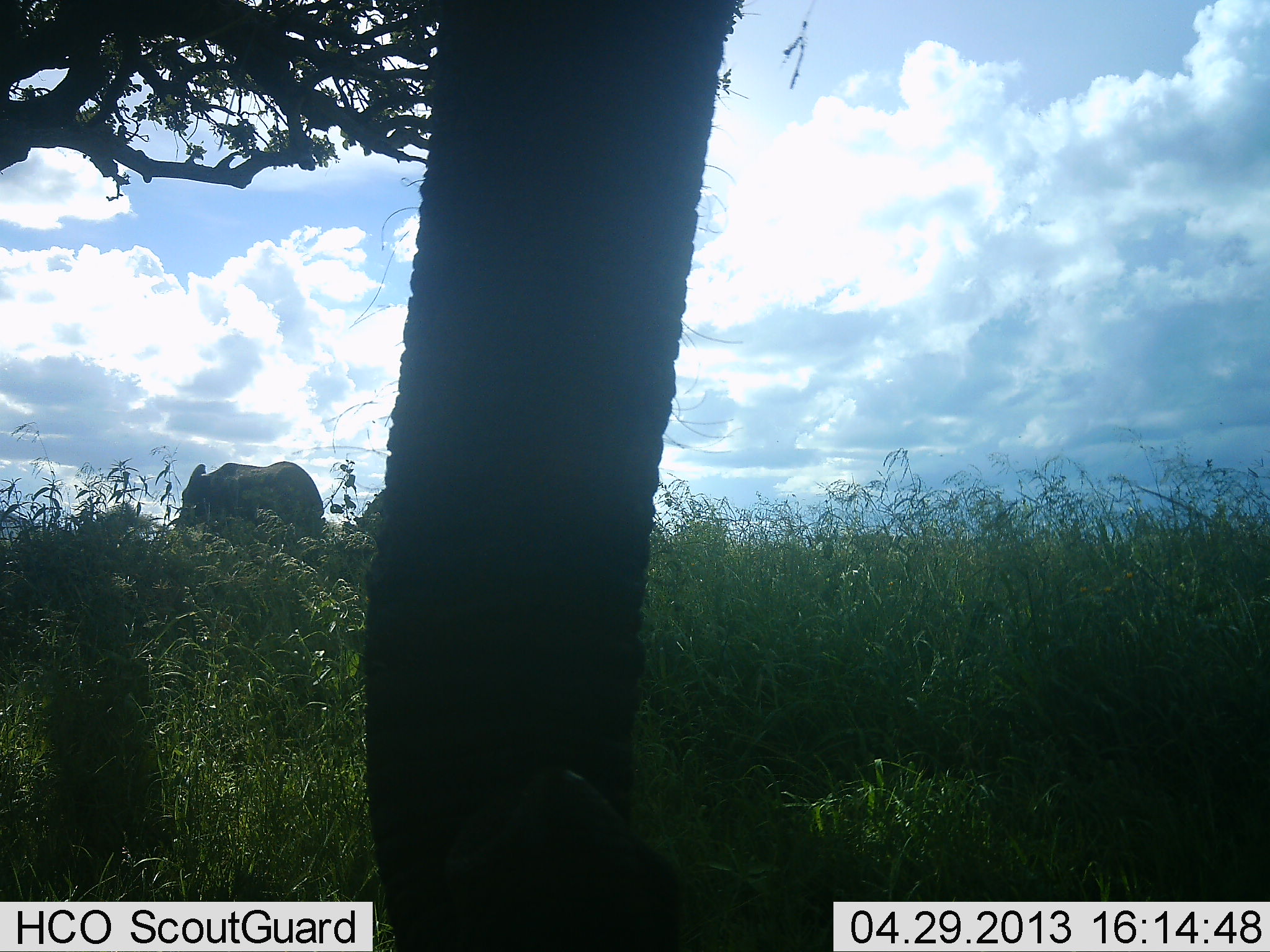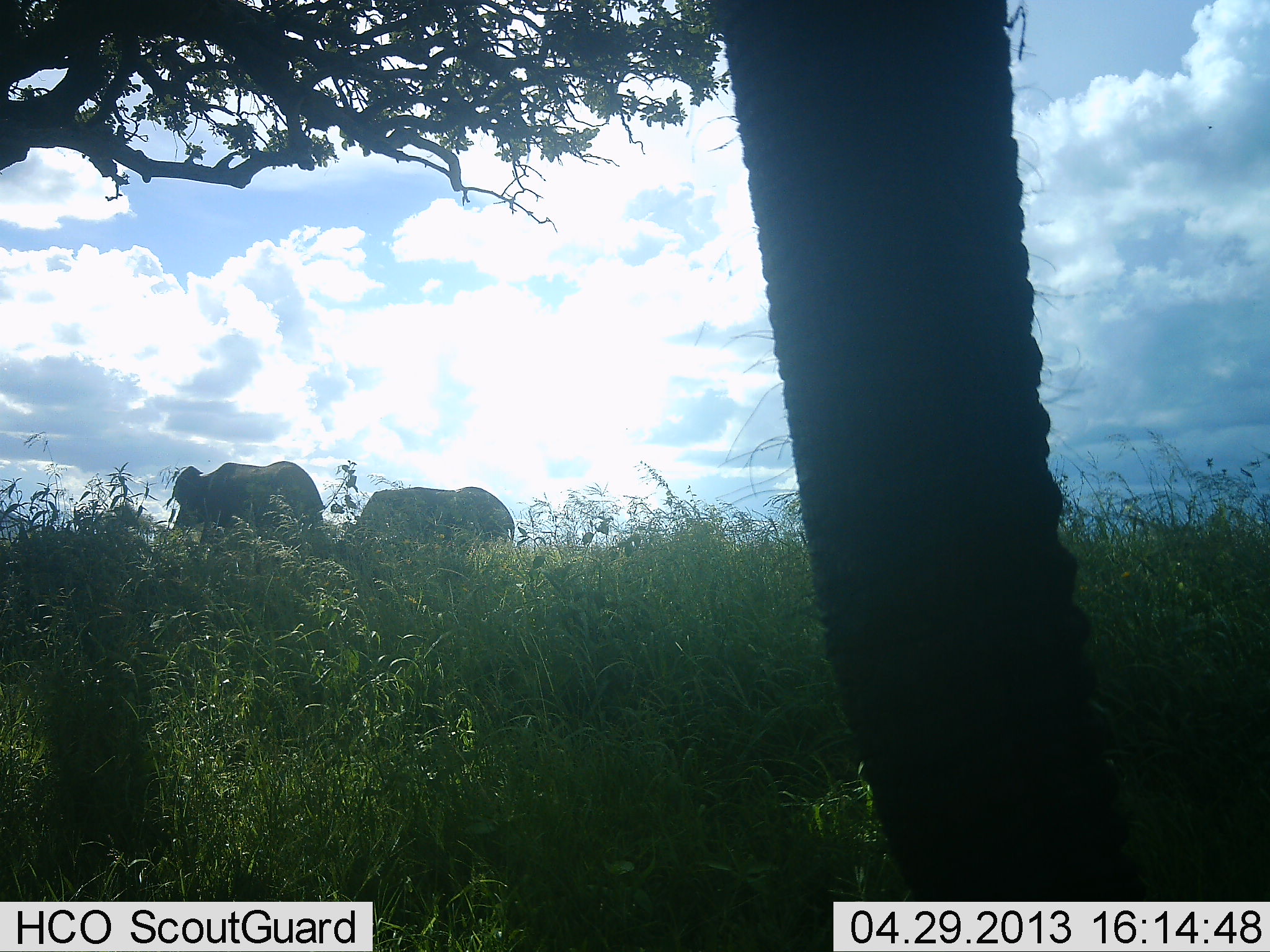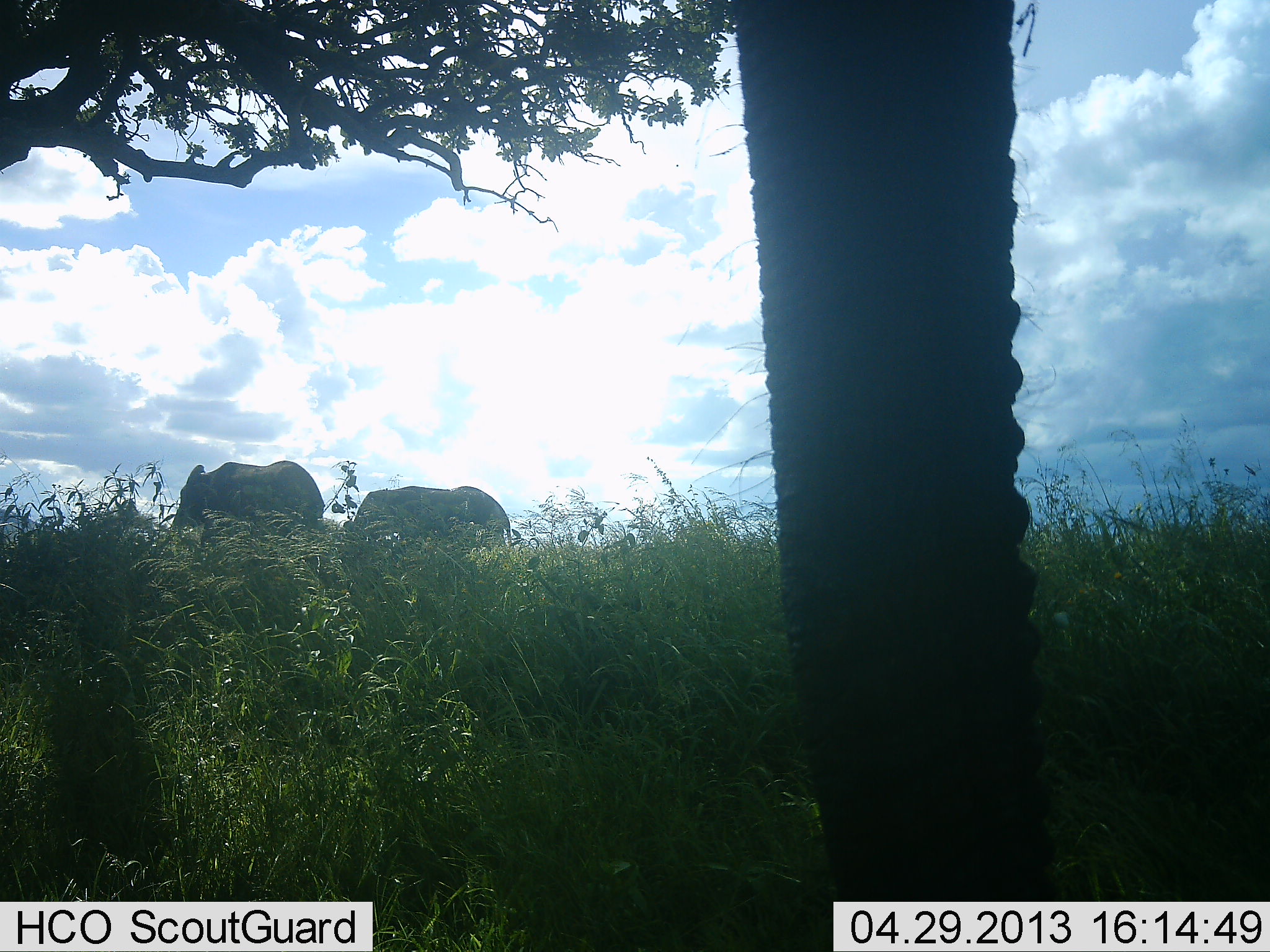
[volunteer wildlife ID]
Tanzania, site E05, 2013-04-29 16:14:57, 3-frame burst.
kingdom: Animalia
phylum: Chordata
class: Mammalia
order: Proboscidea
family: Elephantidae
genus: Loxodonta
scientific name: Loxodonta africana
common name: african bush elephant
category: elephant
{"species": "elephant (african bush elephant) (Loxodonta africana)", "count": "3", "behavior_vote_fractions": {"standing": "67%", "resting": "3%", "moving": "27%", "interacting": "6%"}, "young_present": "3%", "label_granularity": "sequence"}